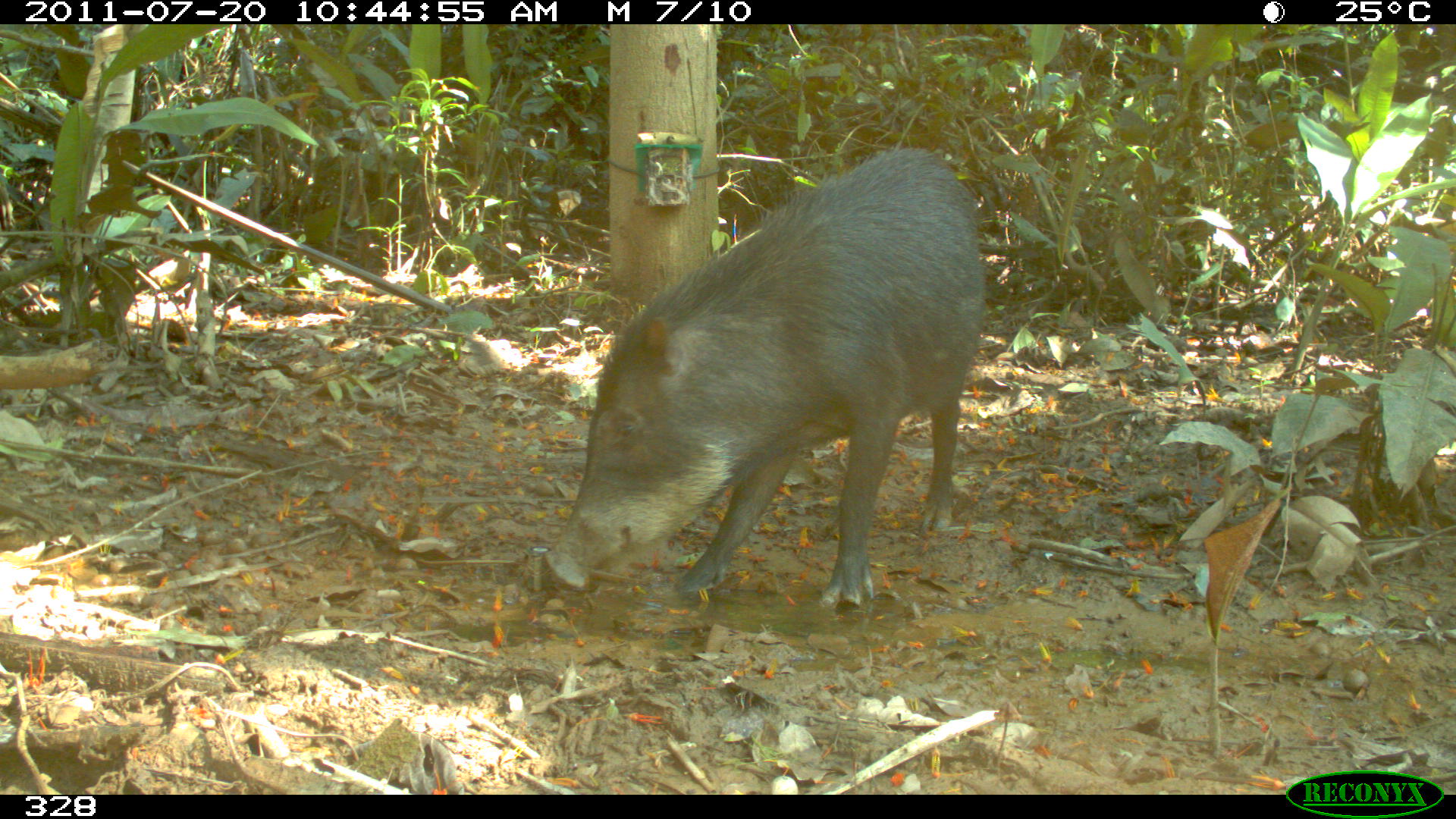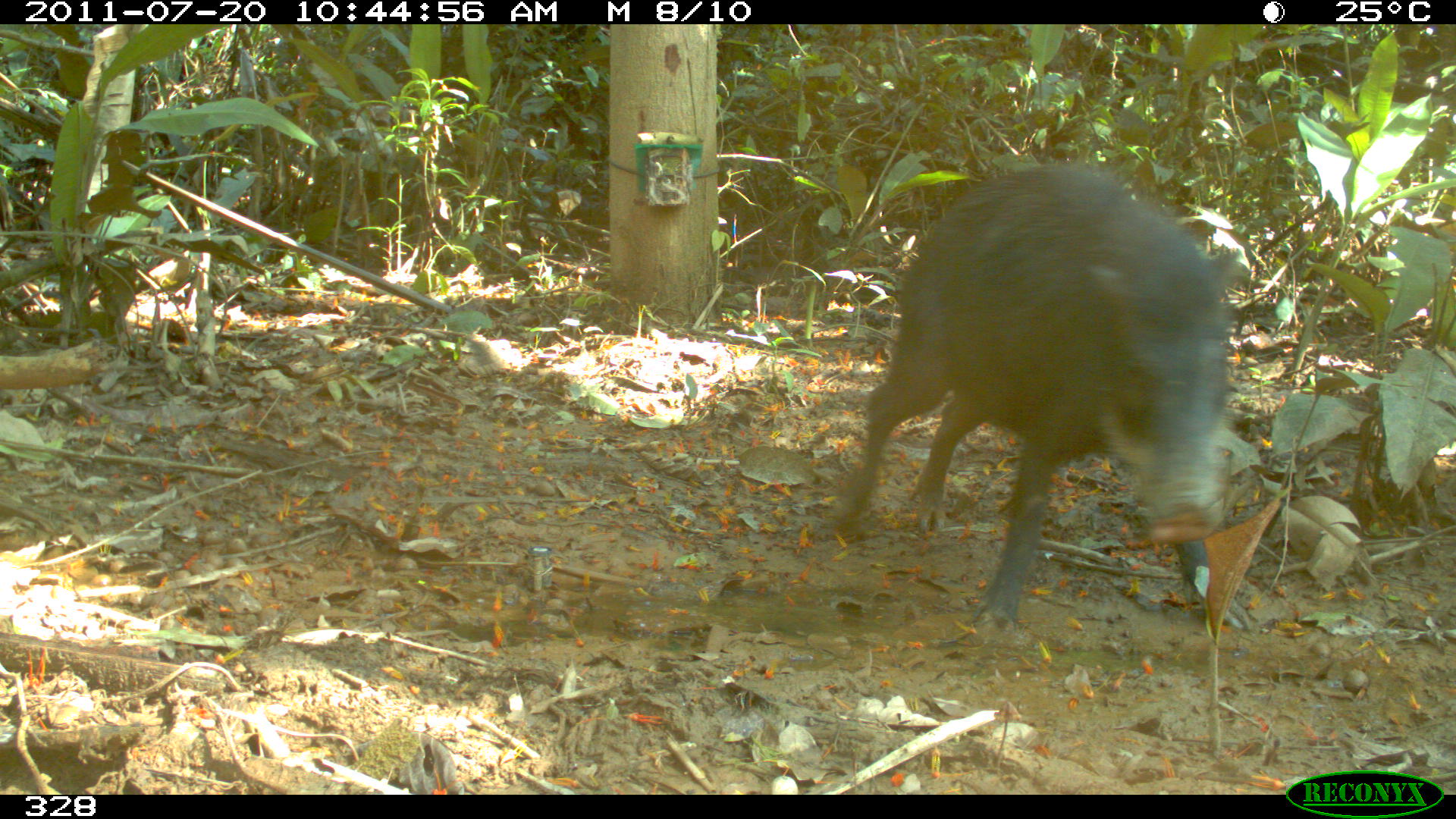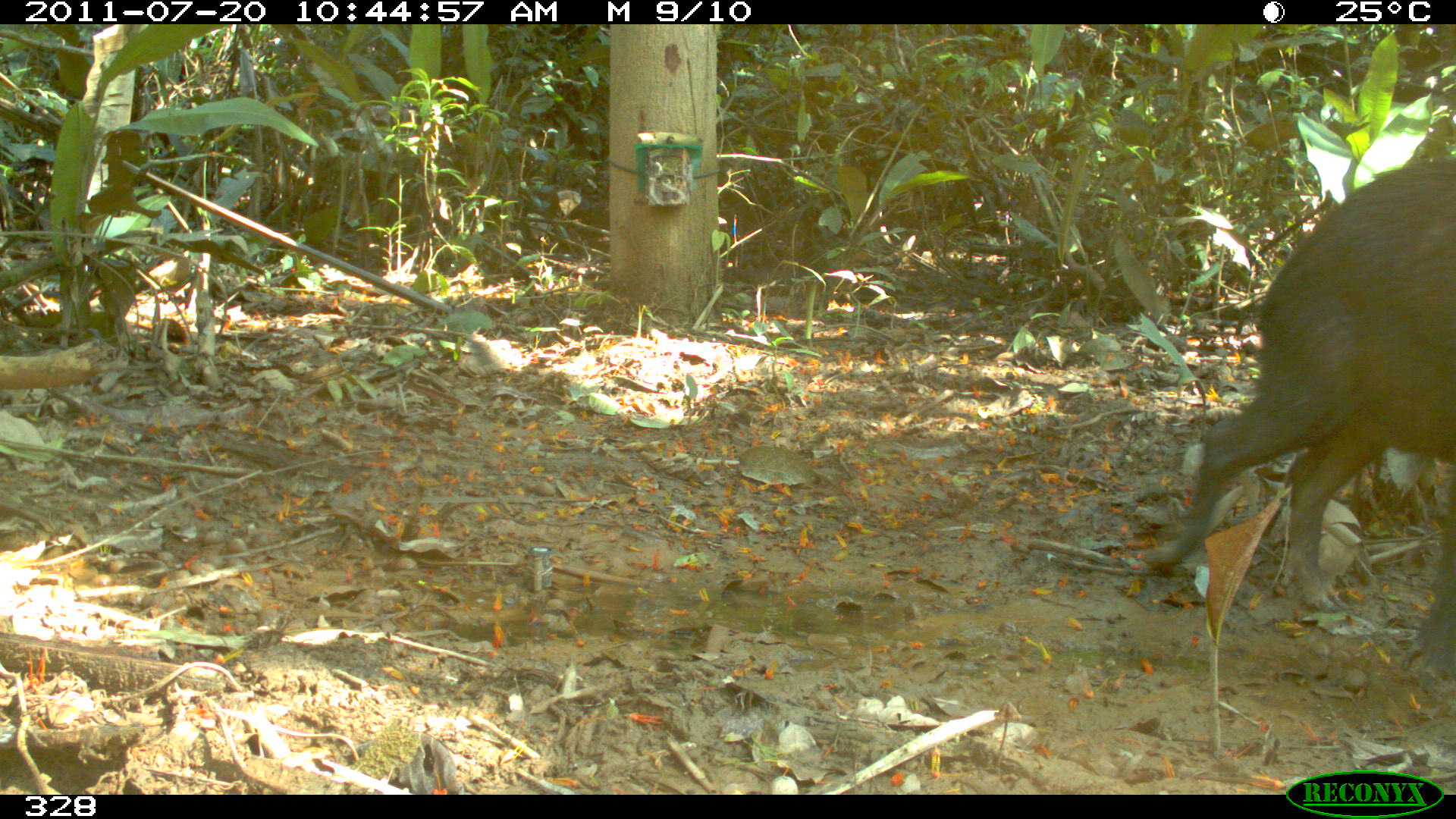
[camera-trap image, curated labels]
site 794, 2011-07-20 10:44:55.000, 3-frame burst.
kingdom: Animalia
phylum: Chordata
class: Mammalia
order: Artiodactyla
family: Tayassuidae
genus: Tayassu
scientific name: Tayassu pecari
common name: white-lipped peccary